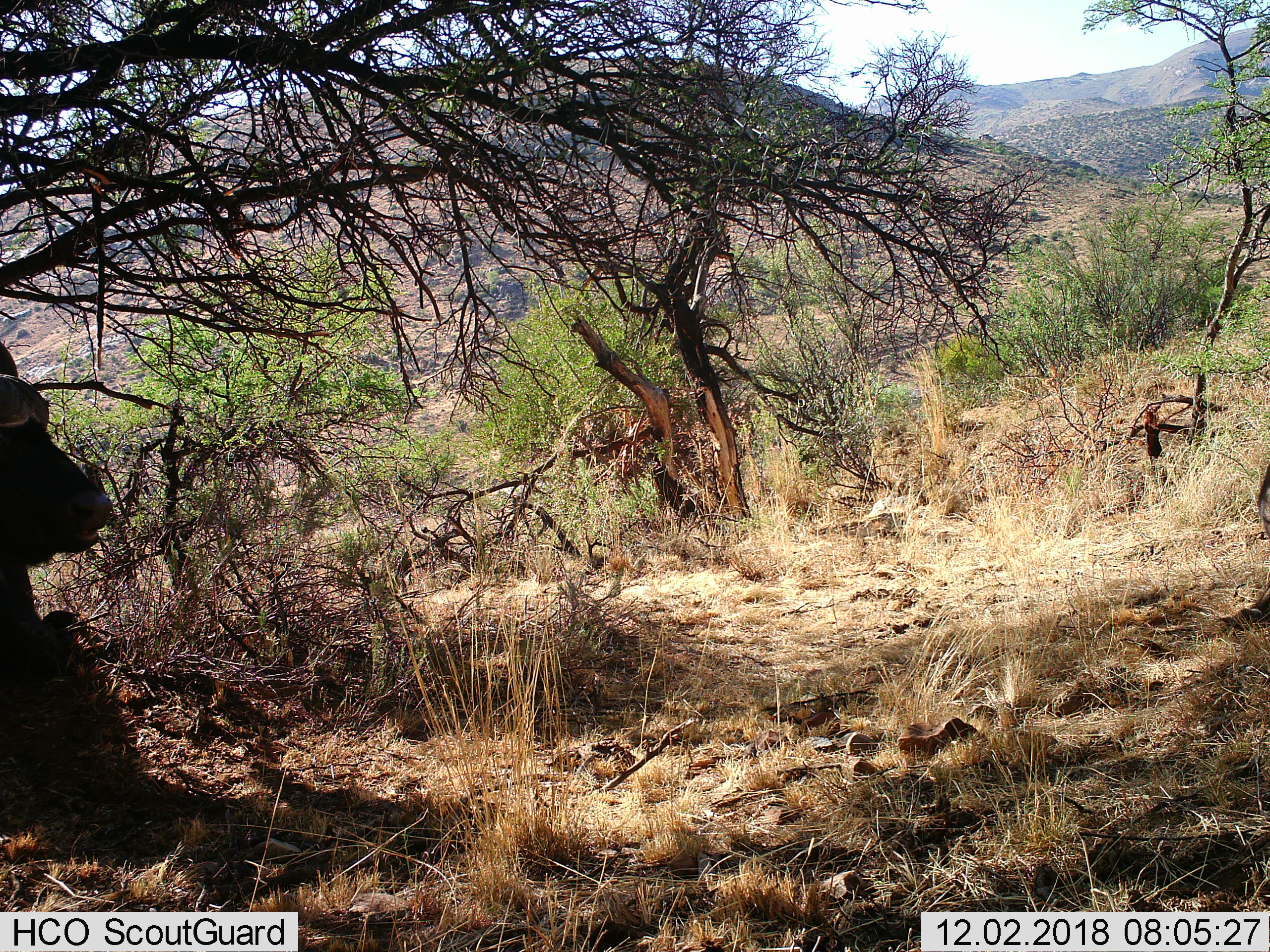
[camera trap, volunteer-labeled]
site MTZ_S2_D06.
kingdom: Animalia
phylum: Chordata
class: Mammalia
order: Artiodactyla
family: Bovidae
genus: Syncerus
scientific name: Syncerus caffer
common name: african buffalo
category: buffalo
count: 1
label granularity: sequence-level